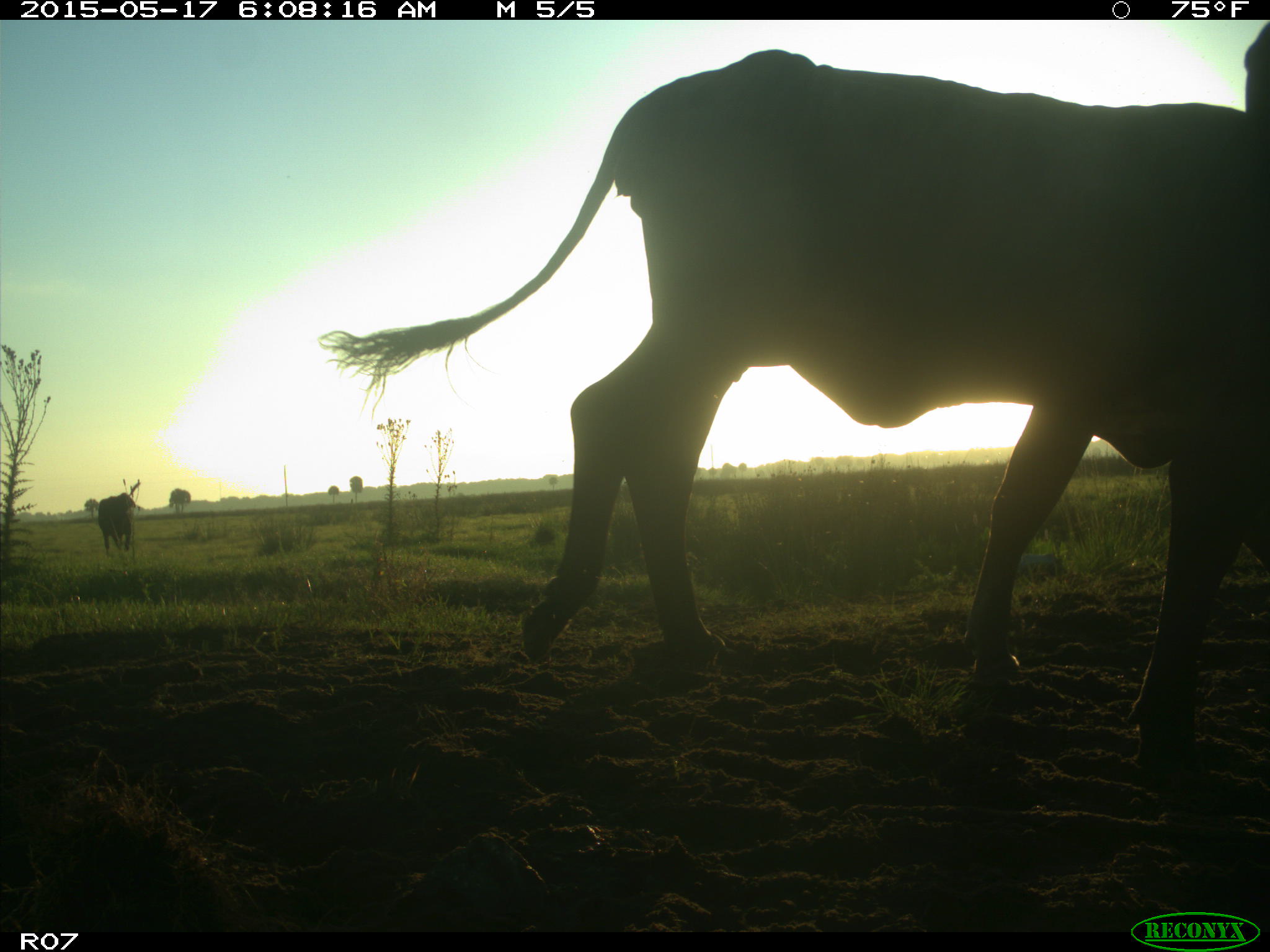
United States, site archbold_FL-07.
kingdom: Animalia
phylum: Chordata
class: Mammalia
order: Artiodactyla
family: Bovidae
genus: Bos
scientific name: Bos taurus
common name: domestic cow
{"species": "Bos taurus (domestic cow)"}